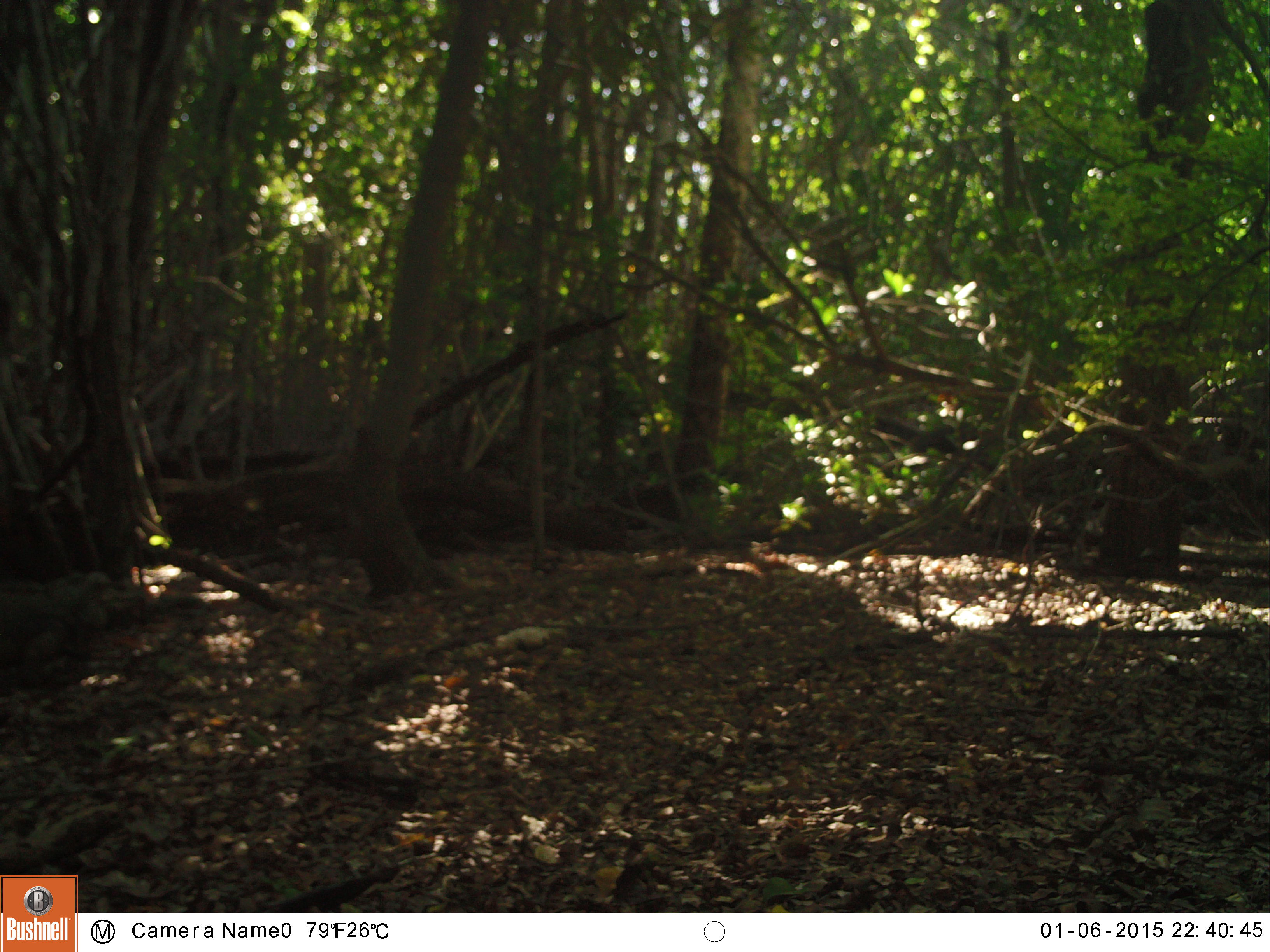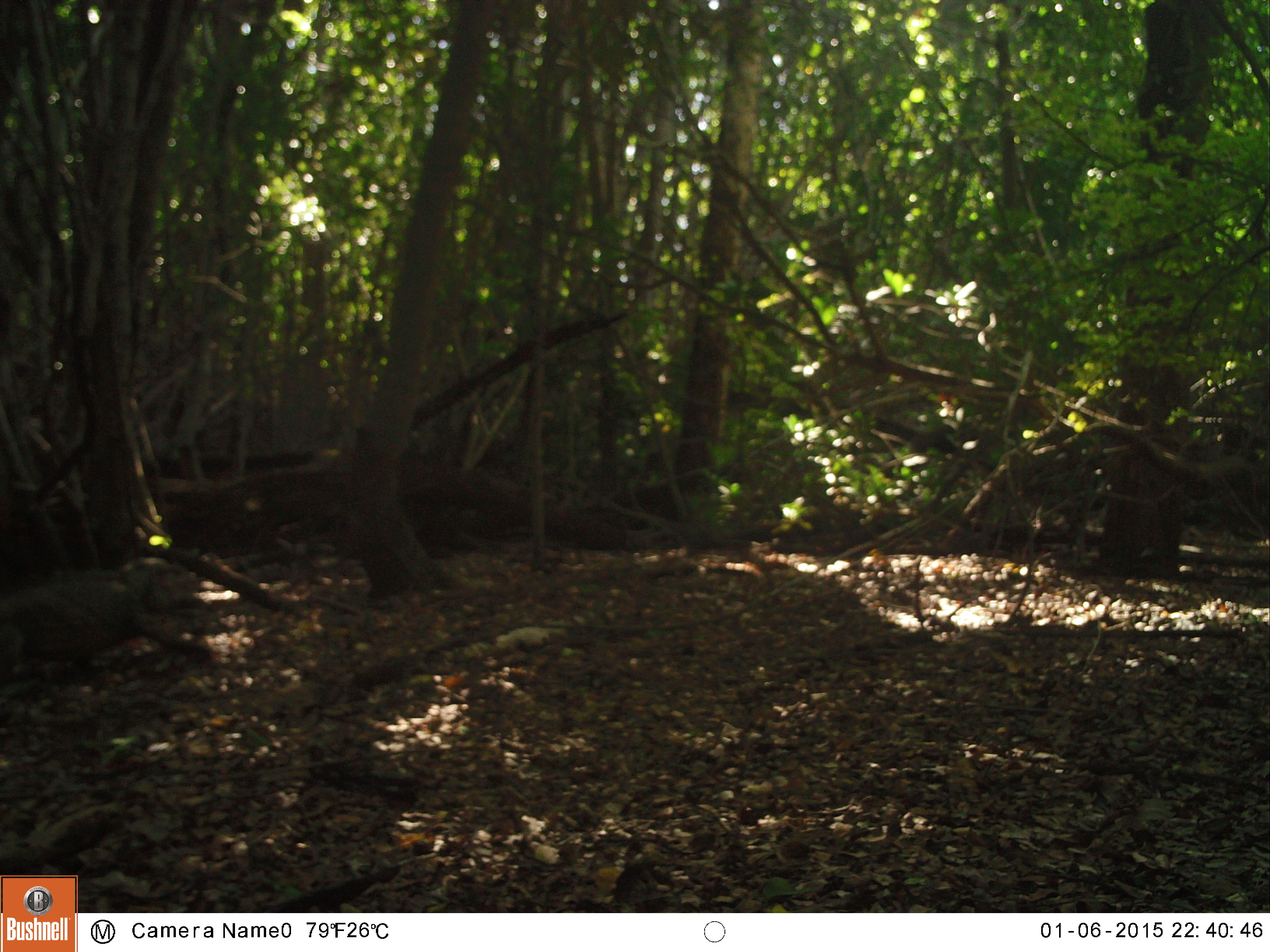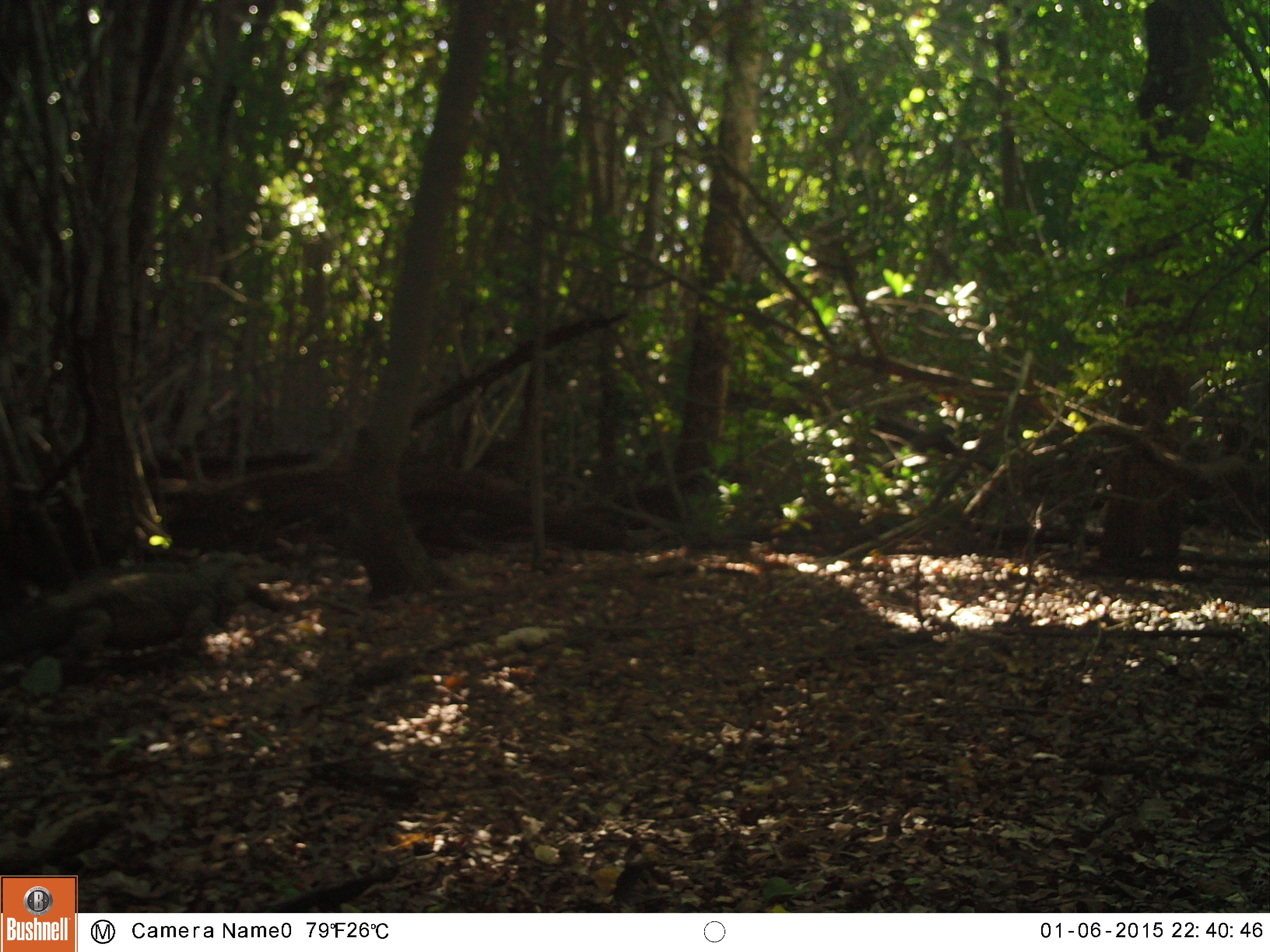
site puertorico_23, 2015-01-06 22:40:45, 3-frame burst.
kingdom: Animalia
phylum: Chordata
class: Reptilia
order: Squamata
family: Iguanidae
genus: Iguana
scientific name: Iguana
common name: typical iguanas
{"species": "Iguana (typical iguanas)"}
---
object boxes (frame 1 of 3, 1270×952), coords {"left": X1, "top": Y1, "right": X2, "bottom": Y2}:
iguana: {"left": 0, "top": 563, "right": 116, "bottom": 686}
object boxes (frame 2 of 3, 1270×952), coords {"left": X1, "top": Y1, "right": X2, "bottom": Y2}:
iguana: {"left": 0, "top": 555, "right": 211, "bottom": 677}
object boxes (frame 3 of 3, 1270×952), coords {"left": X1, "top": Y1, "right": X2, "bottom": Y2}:
iguana: {"left": 9, "top": 549, "right": 267, "bottom": 674}